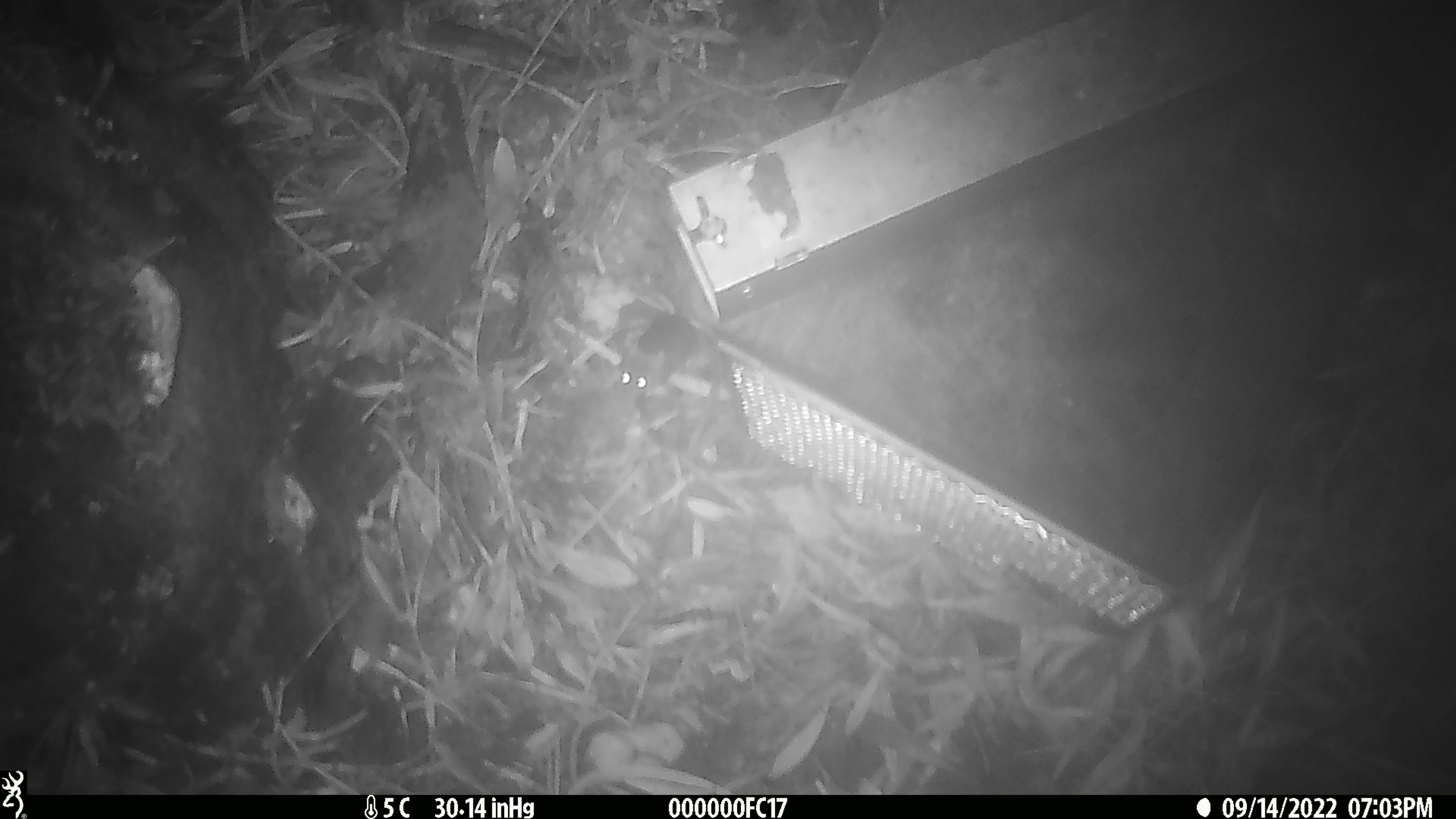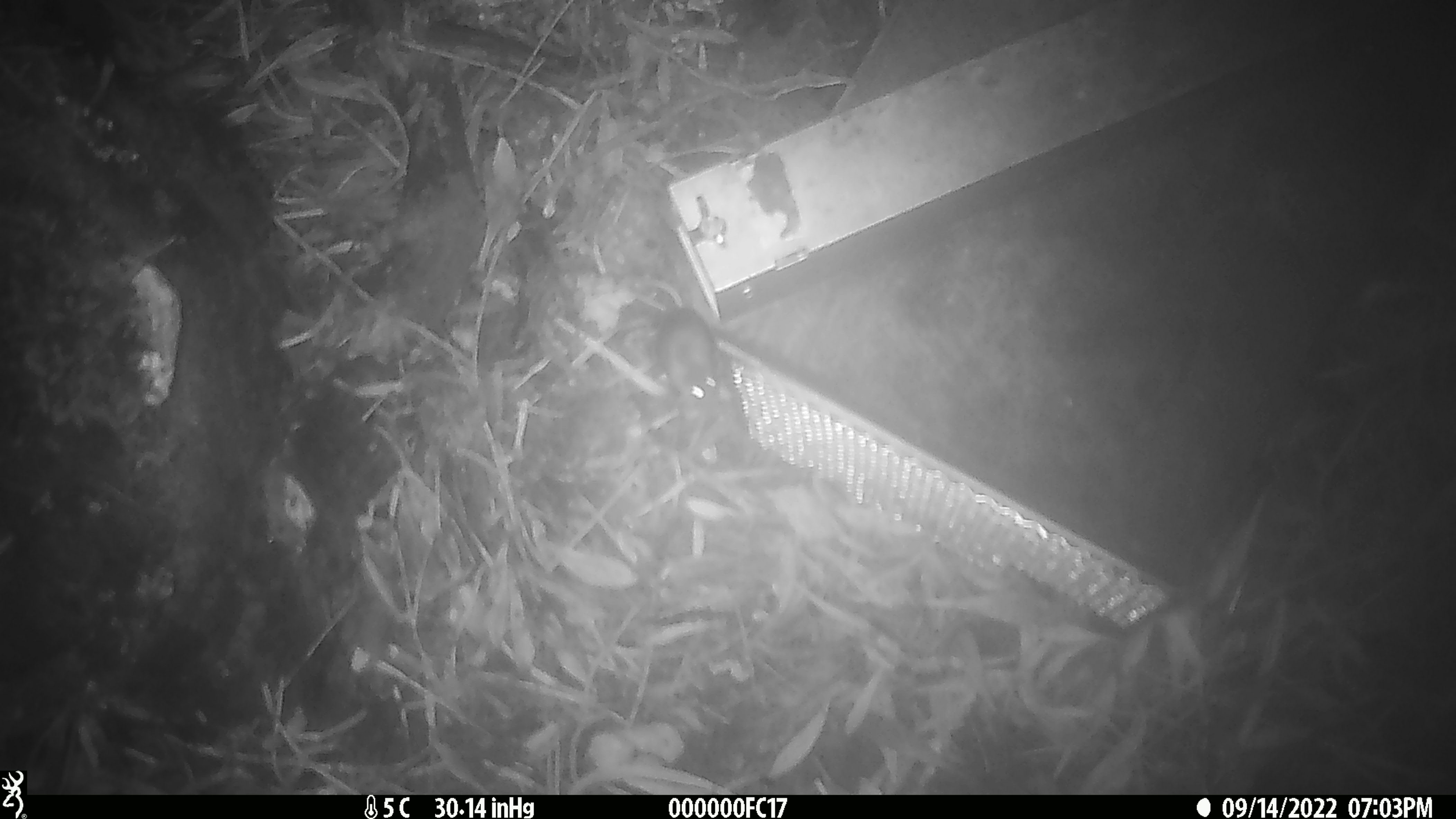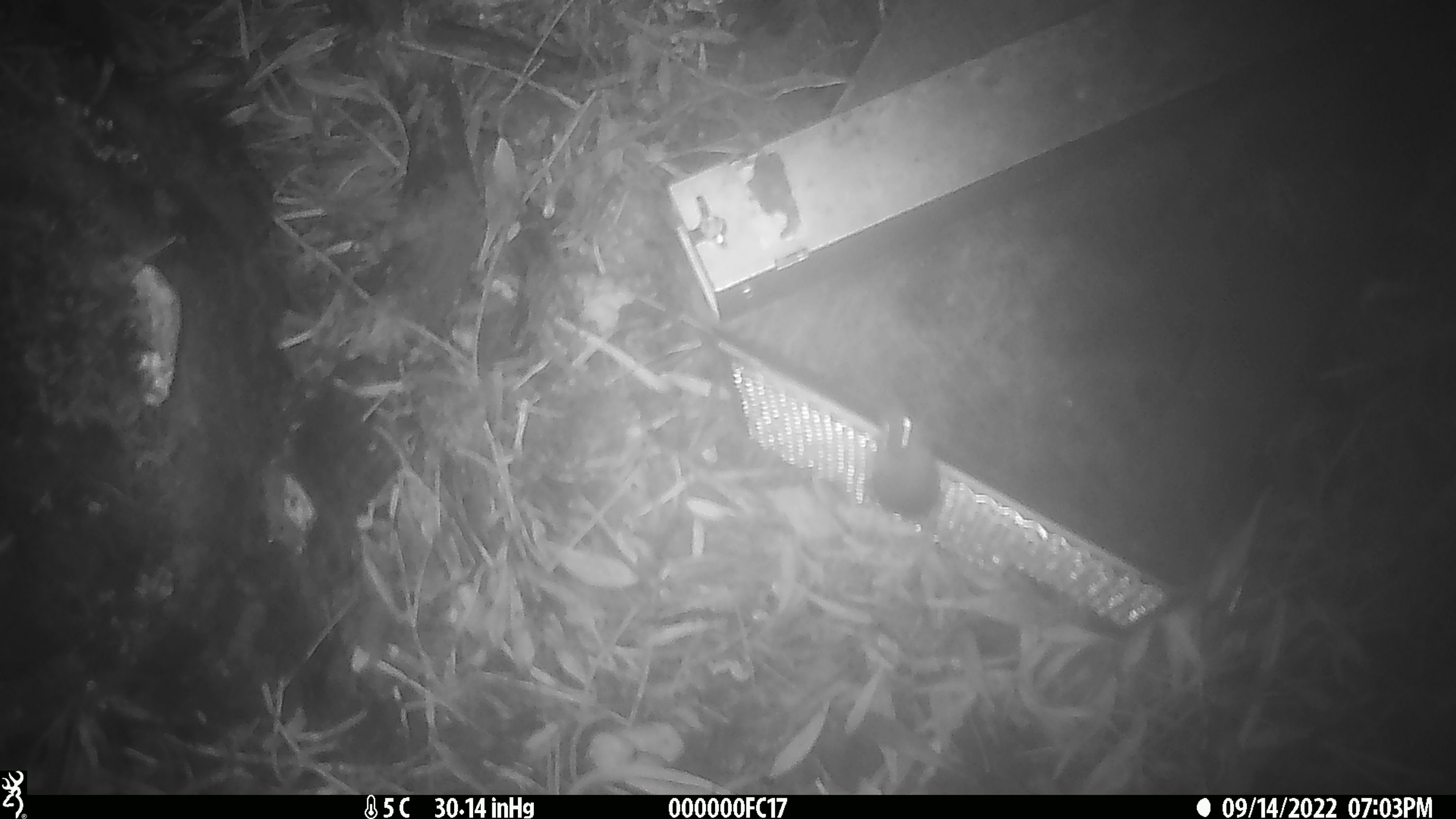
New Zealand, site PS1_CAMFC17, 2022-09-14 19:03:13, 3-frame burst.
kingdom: Animalia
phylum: Chordata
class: Mammalia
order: Rodentia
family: Muridae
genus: Mus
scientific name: Mus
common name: mouse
Mouse (Mus).